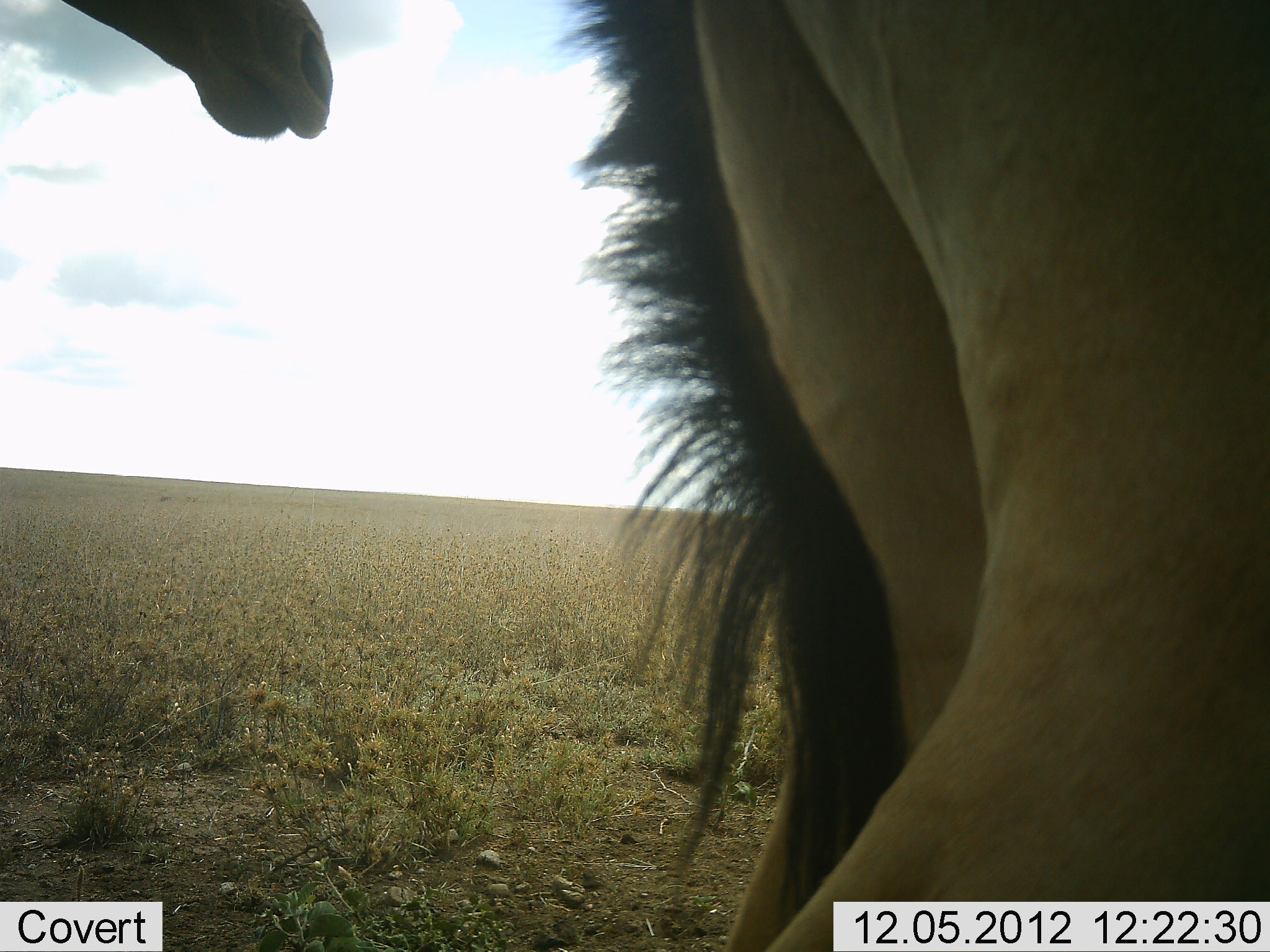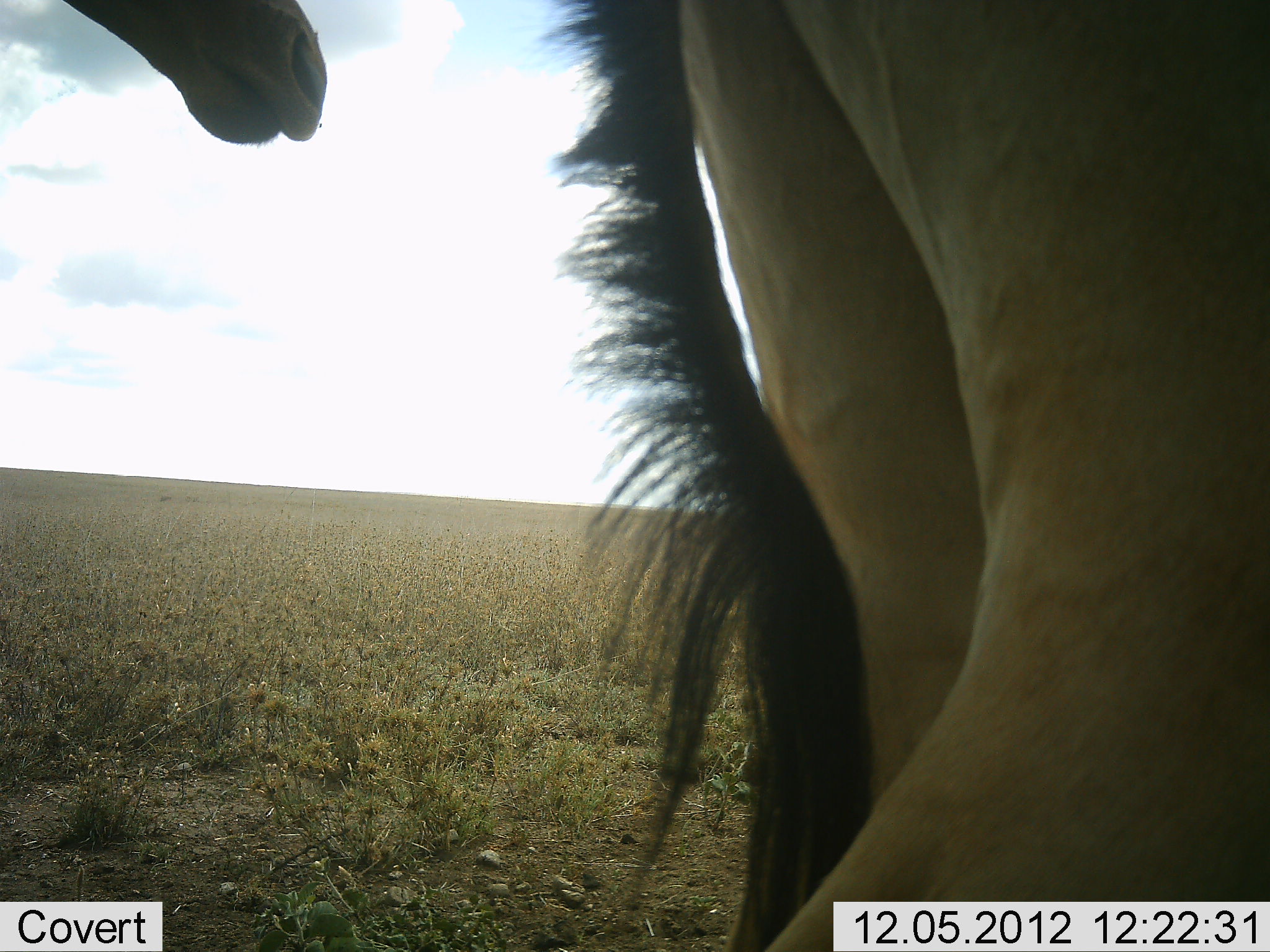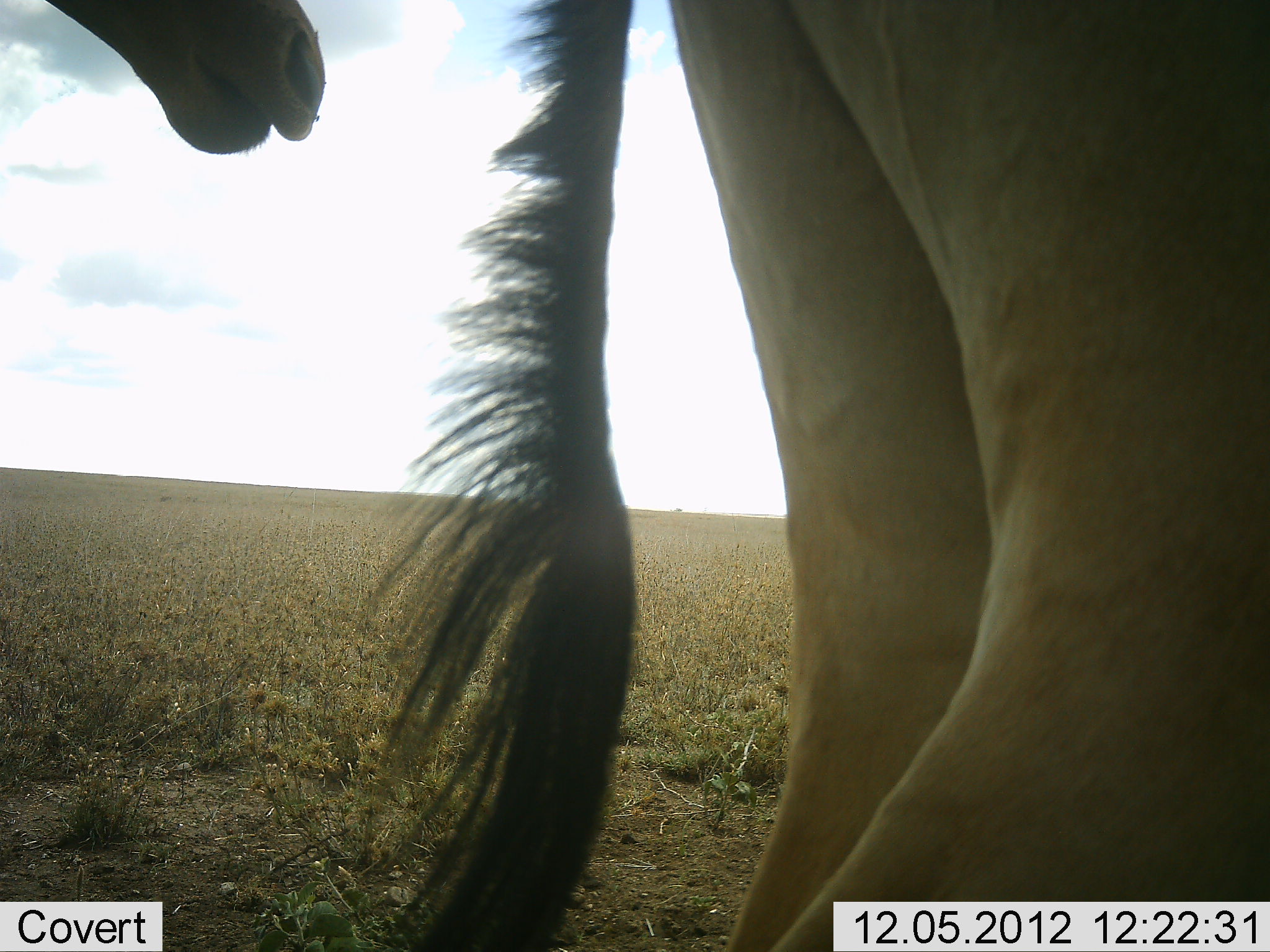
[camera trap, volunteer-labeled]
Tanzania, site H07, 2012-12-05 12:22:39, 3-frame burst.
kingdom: Animalia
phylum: Chordata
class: Mammalia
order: Artiodactyla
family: Bovidae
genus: Alcelaphus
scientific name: Alcelaphus buselaphus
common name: hartebeest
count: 2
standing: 90%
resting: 0%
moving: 10%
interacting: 0%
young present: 0%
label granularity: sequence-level